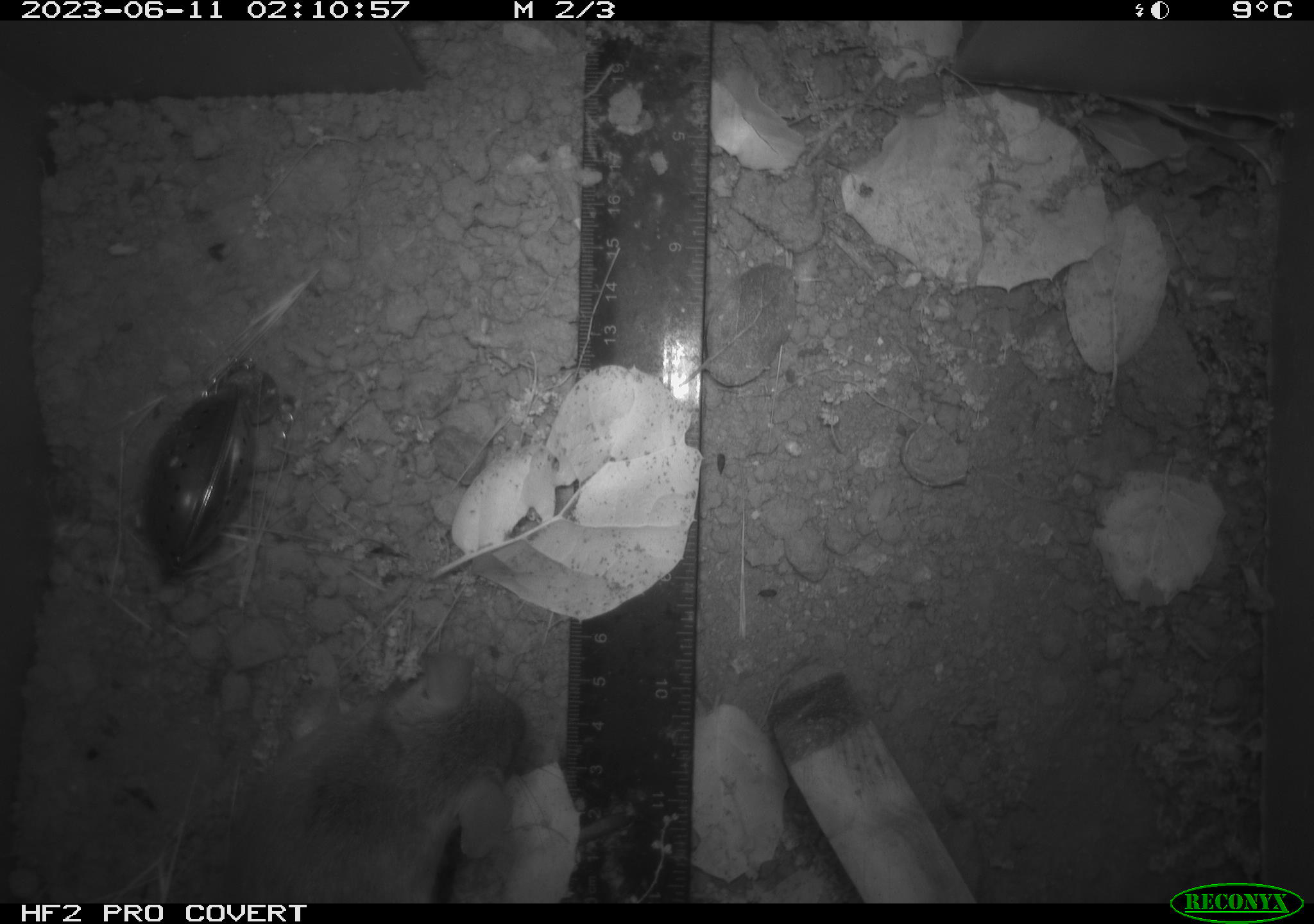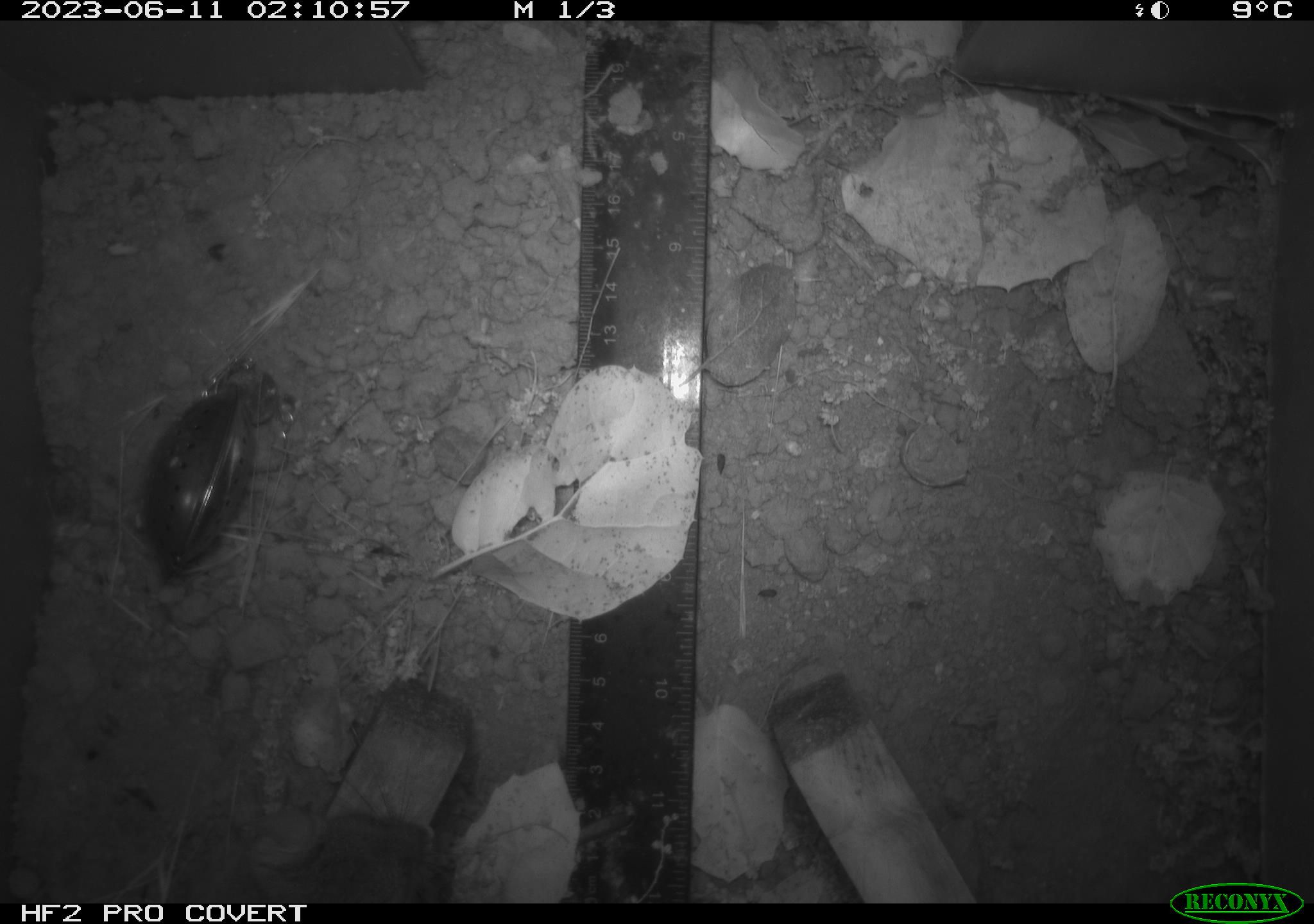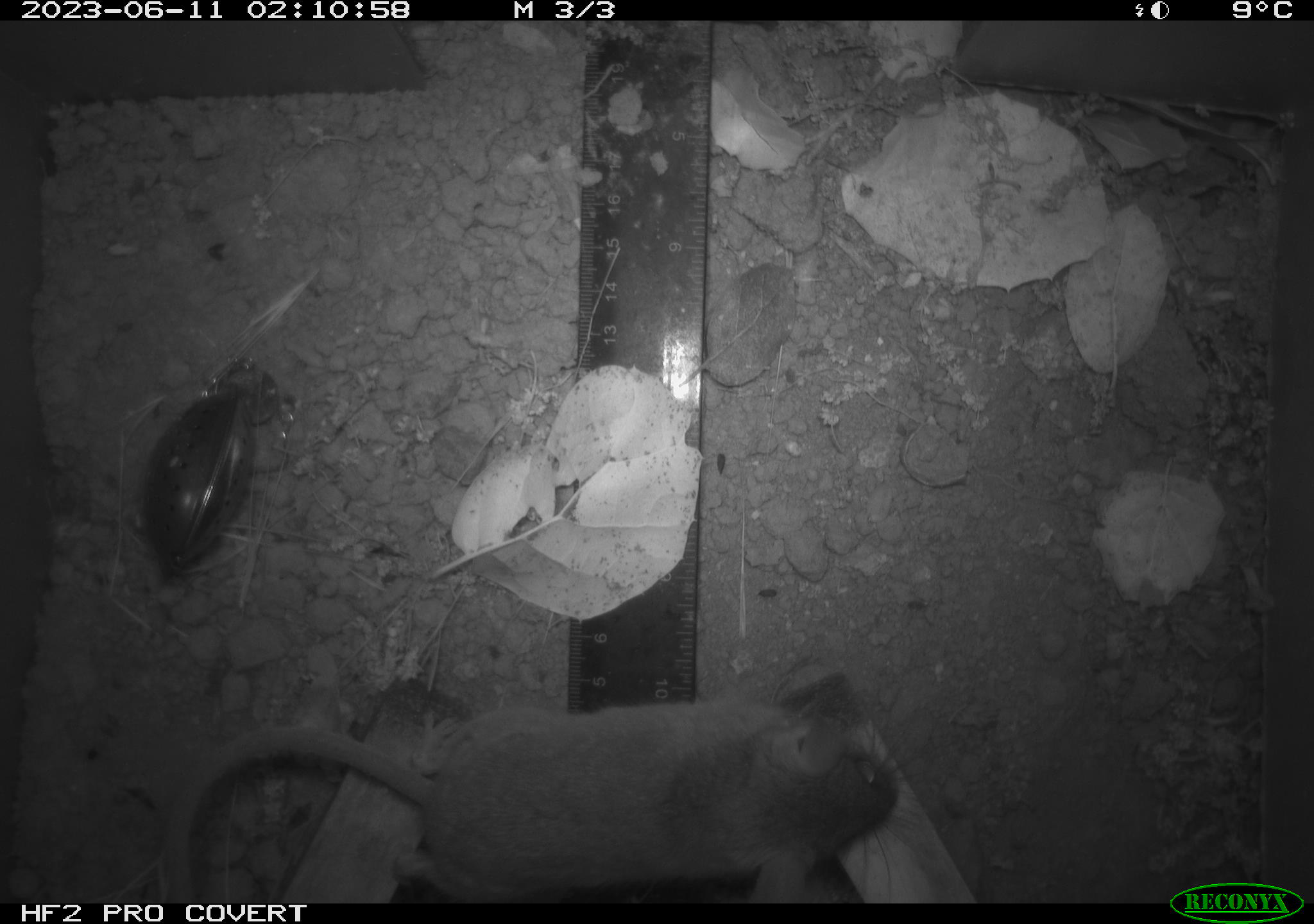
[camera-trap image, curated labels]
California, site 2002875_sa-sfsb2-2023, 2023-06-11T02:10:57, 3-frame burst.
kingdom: Animalia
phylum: Chordata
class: Mammalia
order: Rodentia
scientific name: Rodentia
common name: mouse species